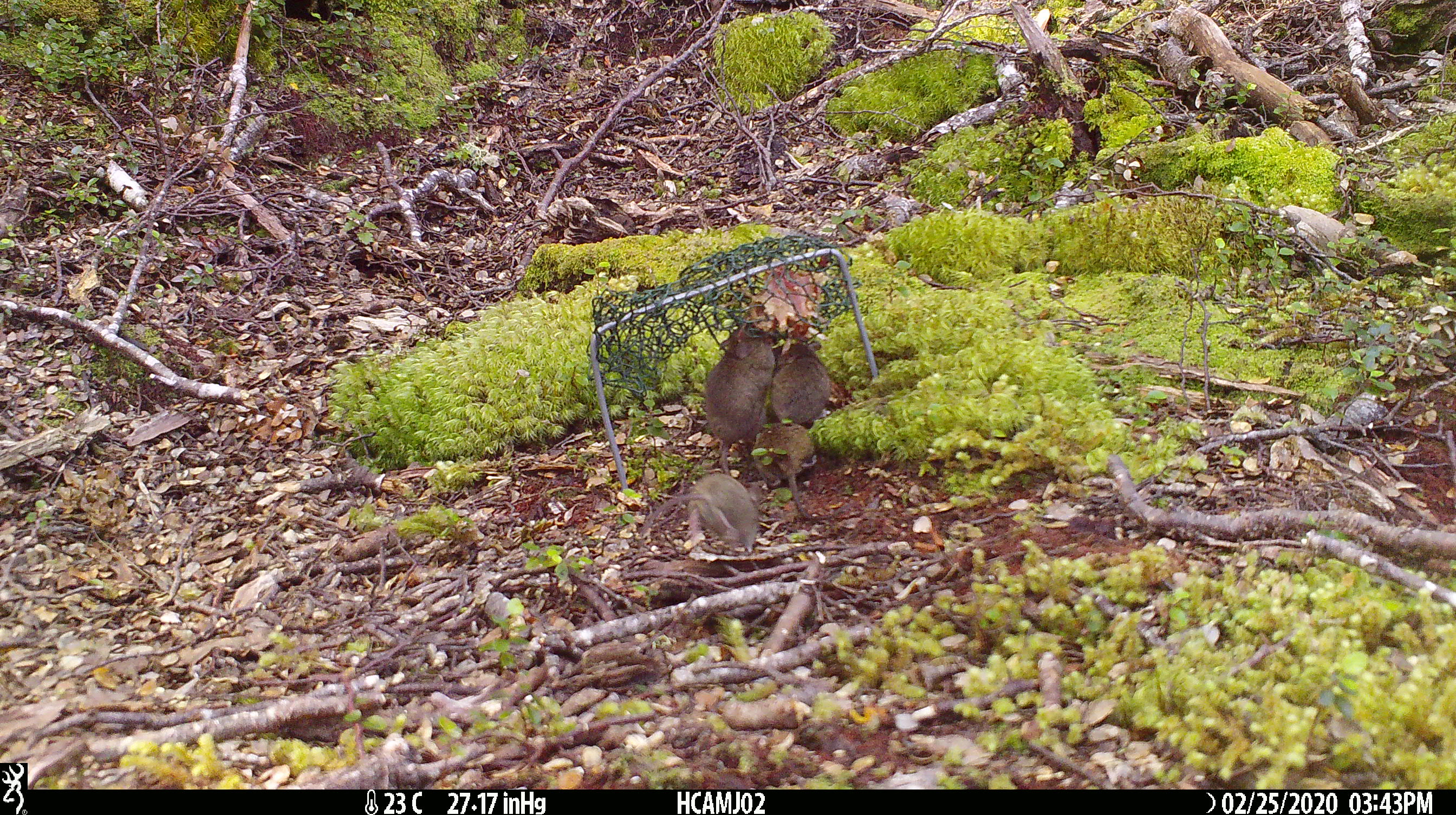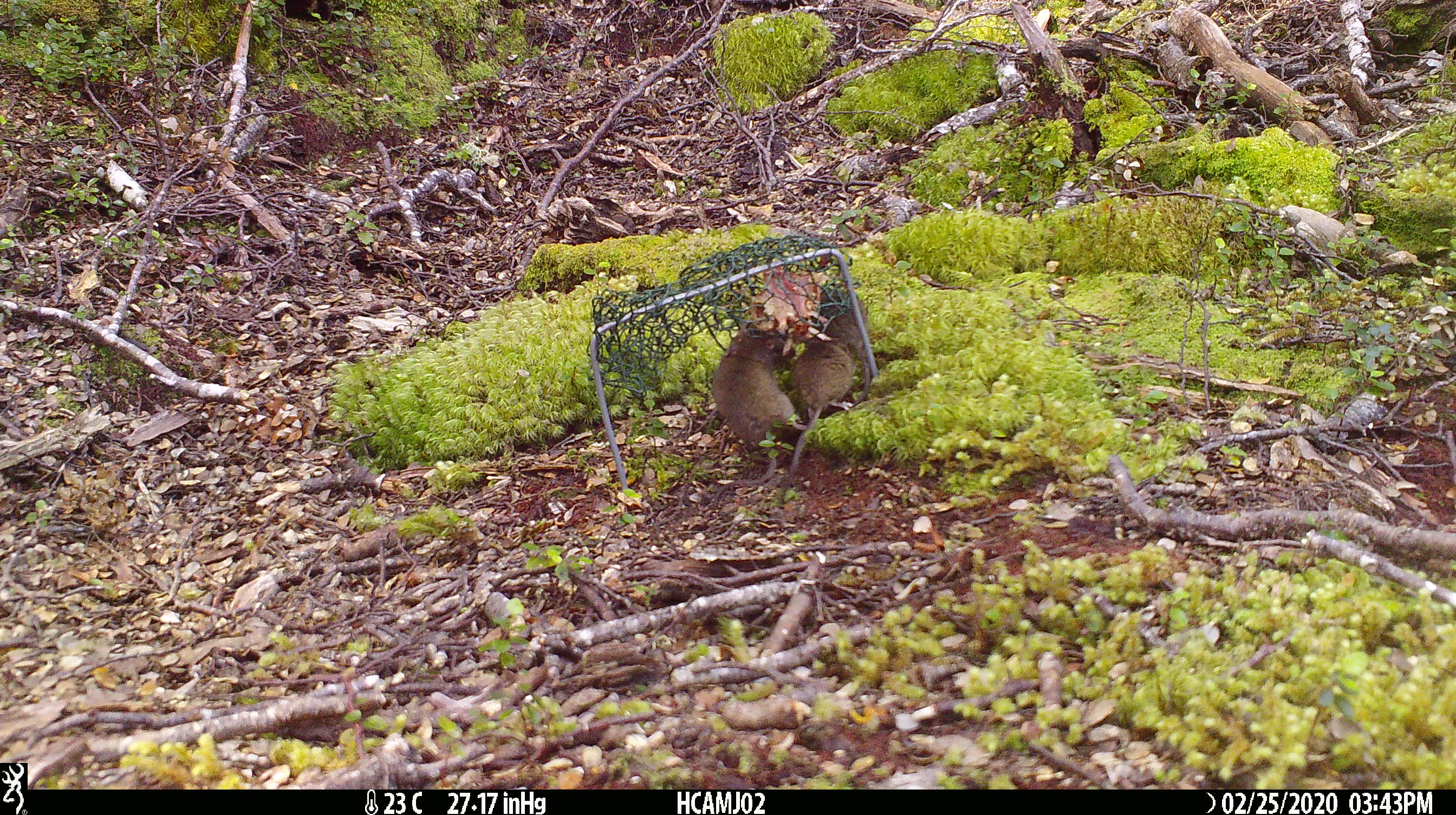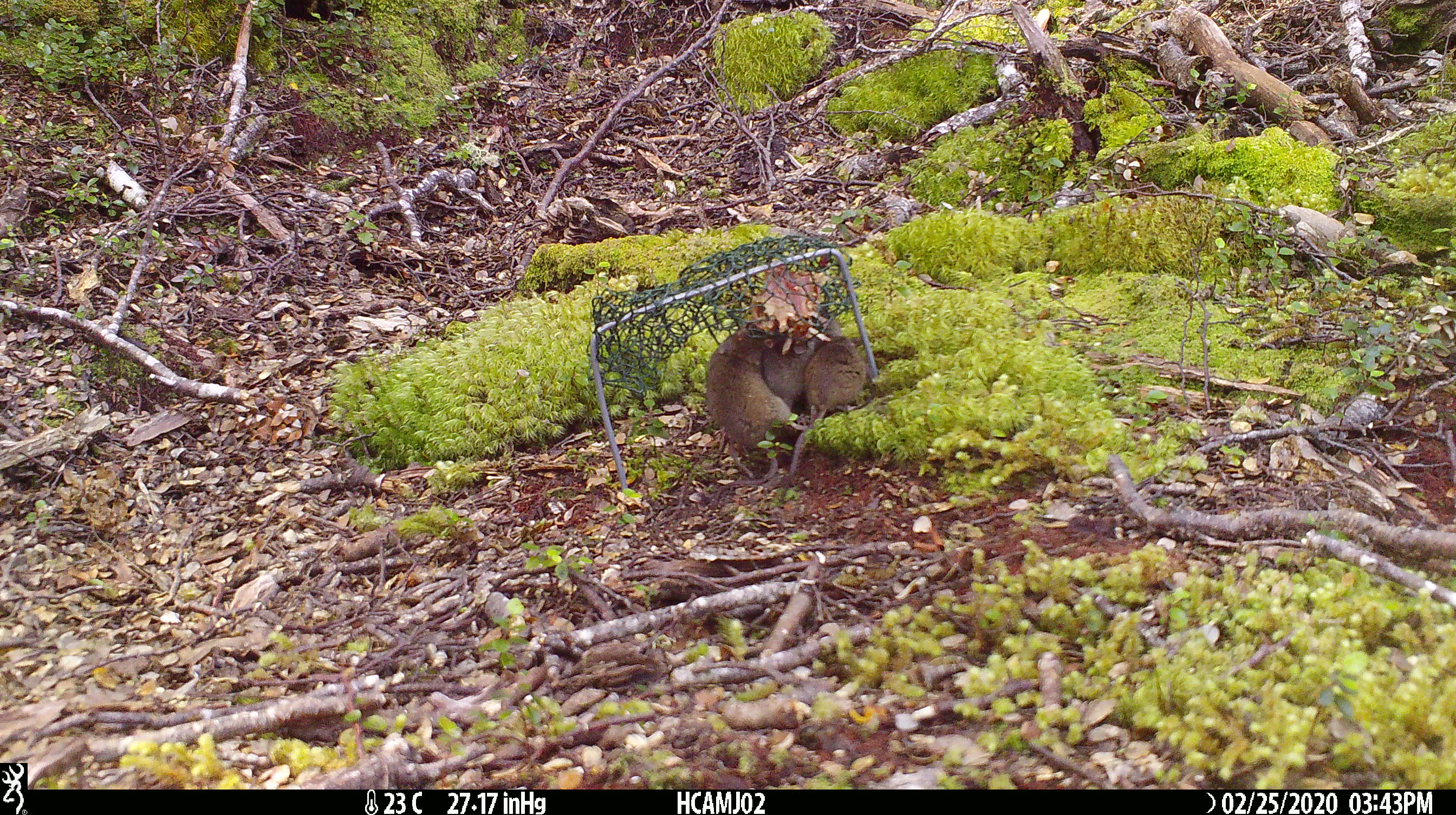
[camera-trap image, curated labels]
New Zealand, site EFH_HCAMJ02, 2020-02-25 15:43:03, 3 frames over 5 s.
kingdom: Animalia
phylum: Chordata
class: Mammalia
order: Rodentia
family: Muridae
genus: Mus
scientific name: Mus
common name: mouse